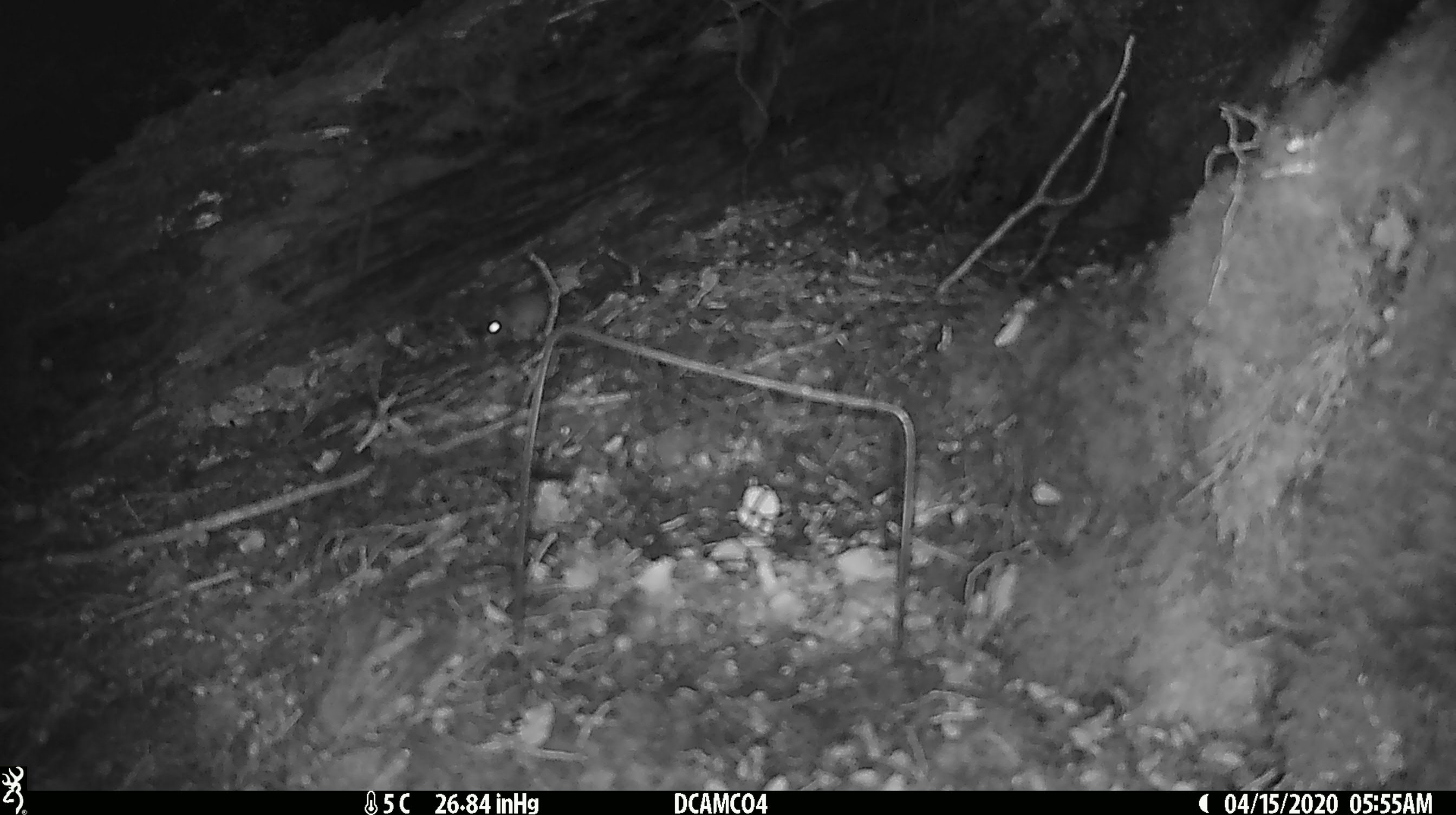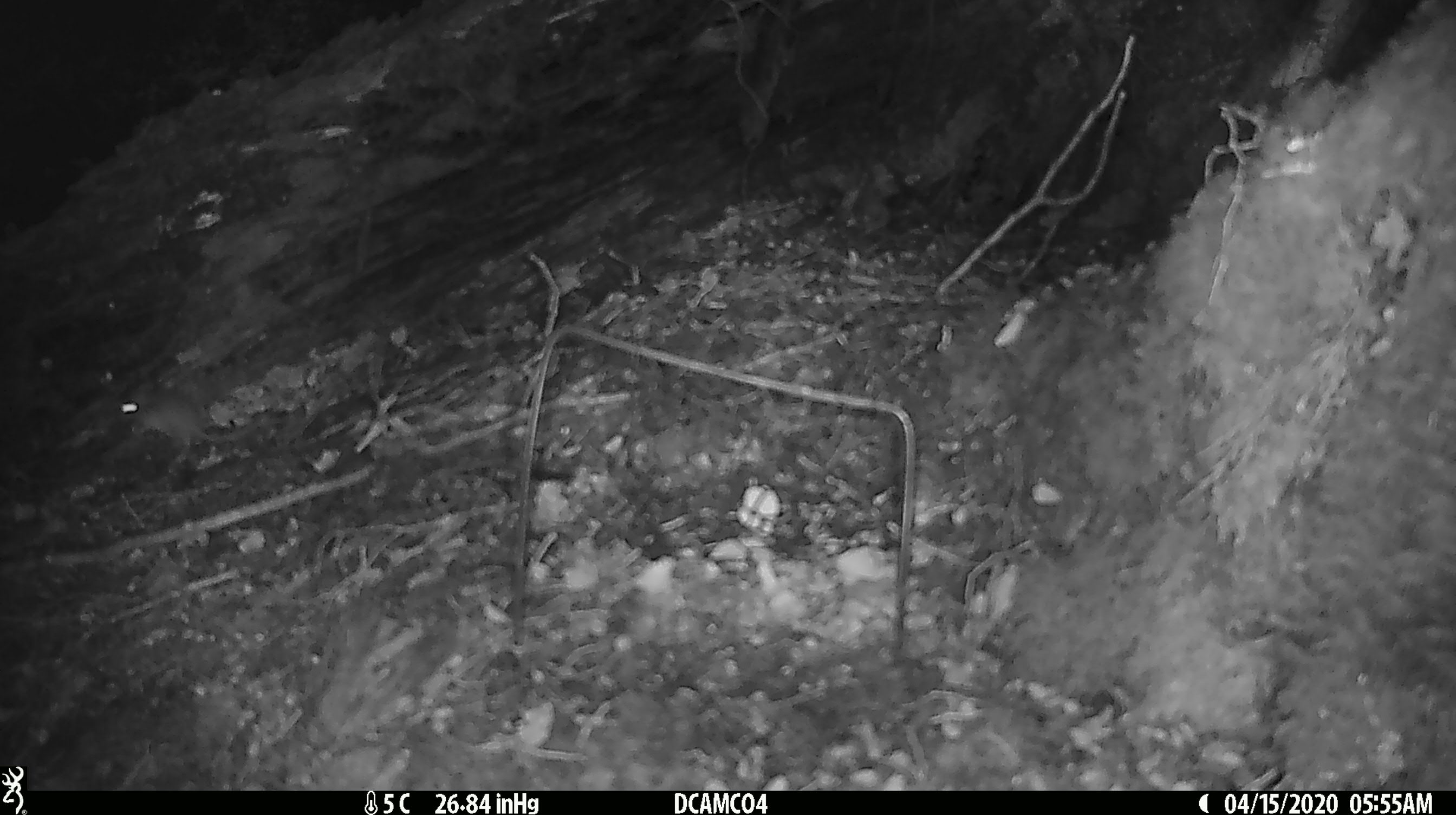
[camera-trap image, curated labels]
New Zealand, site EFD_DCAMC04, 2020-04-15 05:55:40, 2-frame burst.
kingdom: Animalia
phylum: Chordata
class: Mammalia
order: Rodentia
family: Muridae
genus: Mus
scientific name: Mus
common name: mouse